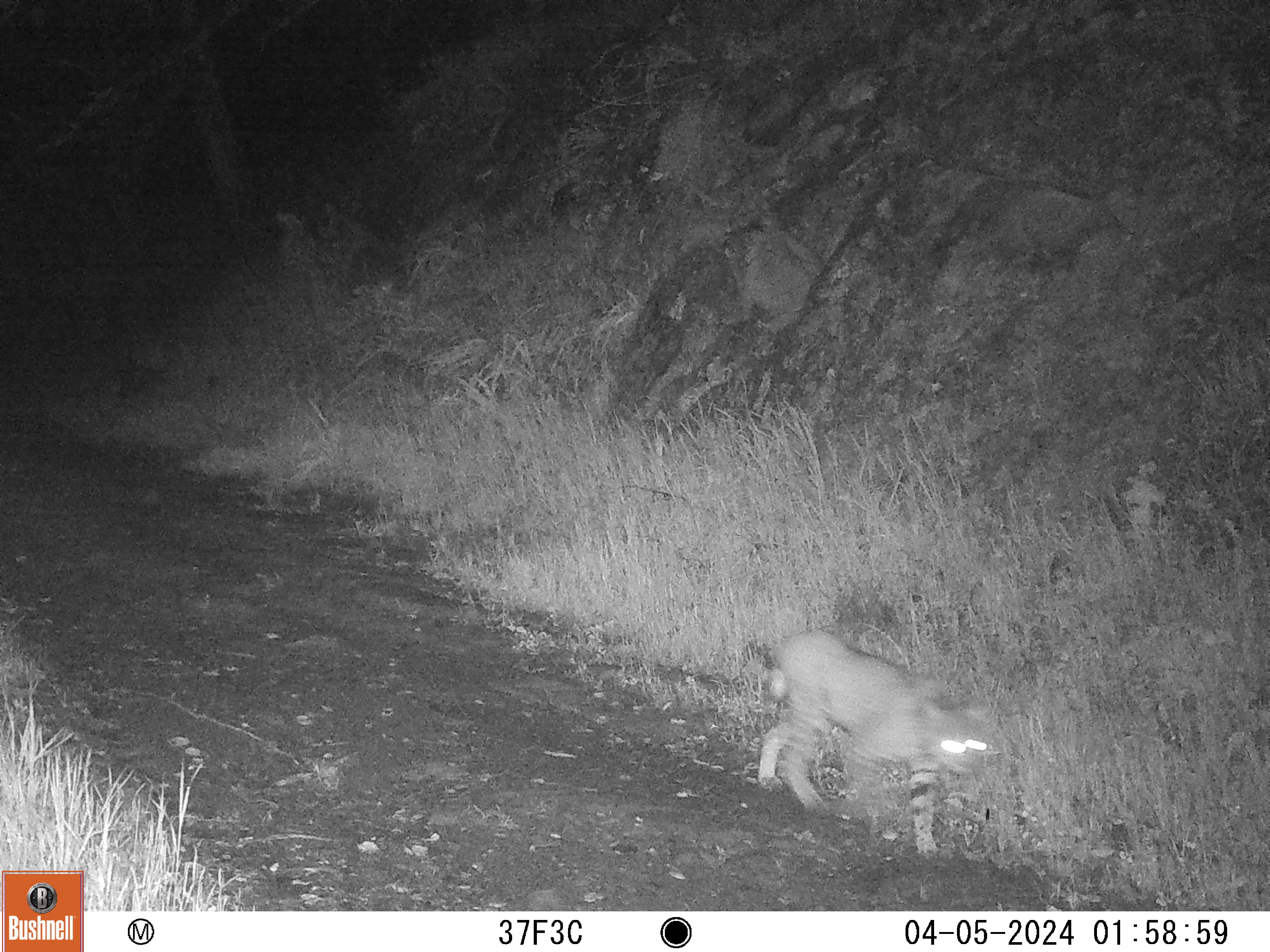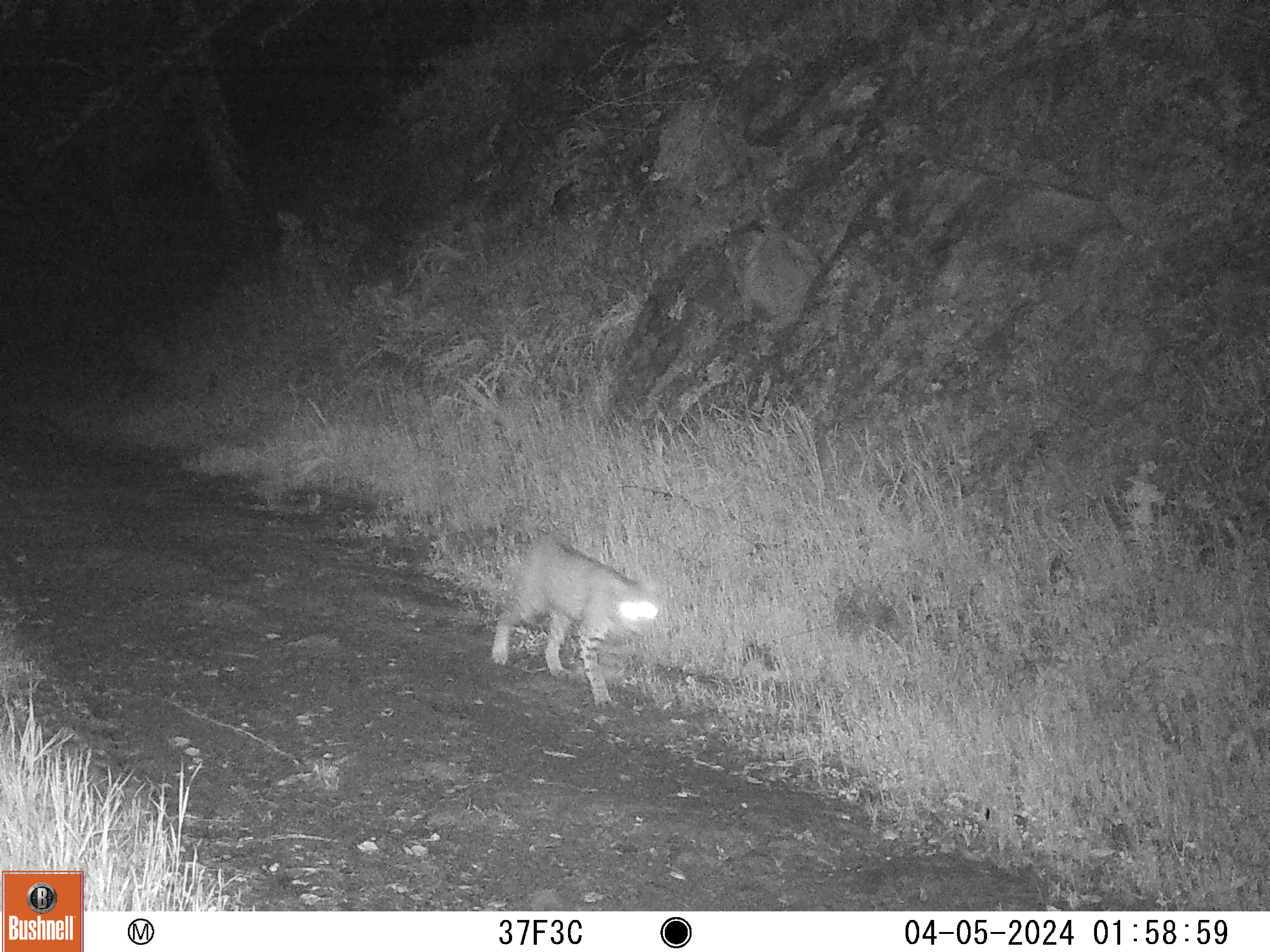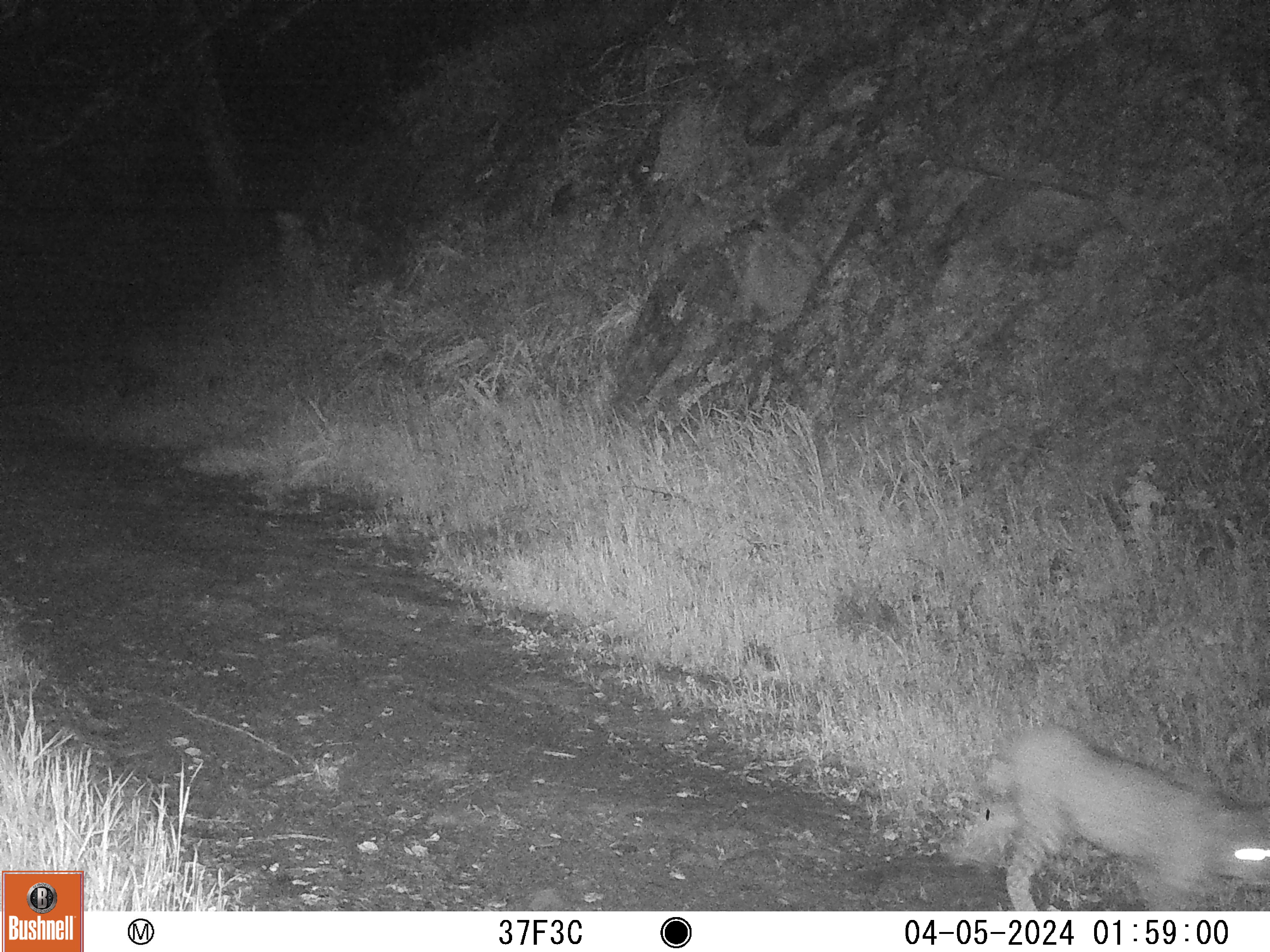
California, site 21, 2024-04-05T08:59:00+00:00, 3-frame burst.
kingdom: Animalia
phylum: Chordata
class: Mammalia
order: Carnivora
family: Felidae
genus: Lynx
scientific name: Lynx rufus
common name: bobcat